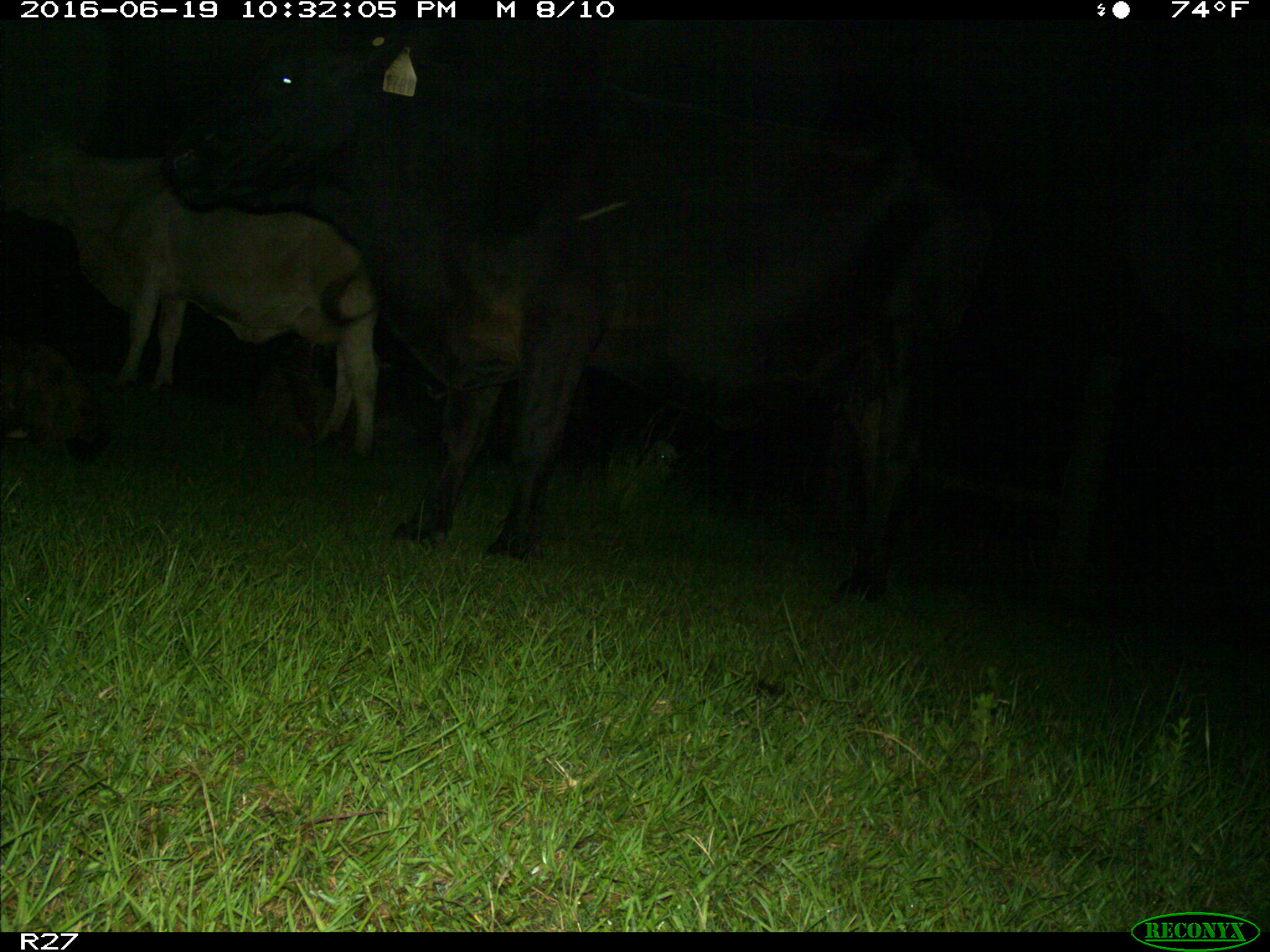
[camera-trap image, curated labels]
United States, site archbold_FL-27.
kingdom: Animalia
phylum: Chordata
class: Mammalia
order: Artiodactyla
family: Bovidae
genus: Bos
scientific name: Bos taurus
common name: domestic cow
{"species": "Bos taurus (domestic cow)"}